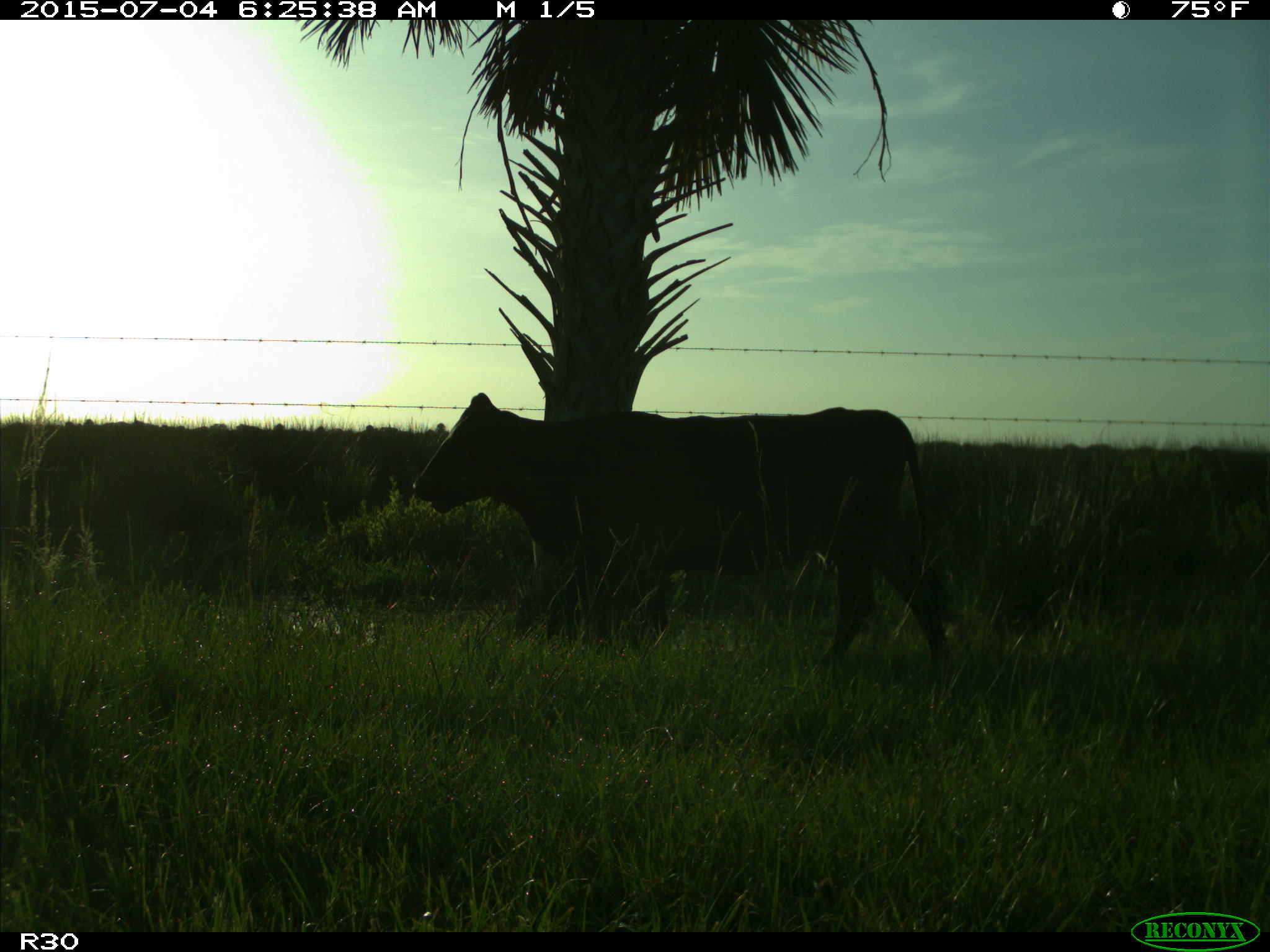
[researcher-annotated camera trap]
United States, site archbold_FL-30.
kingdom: Animalia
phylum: Chordata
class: Mammalia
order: Artiodactyla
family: Bovidae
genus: Bos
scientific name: Bos taurus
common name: domestic cow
Bos taurus (domestic cow).